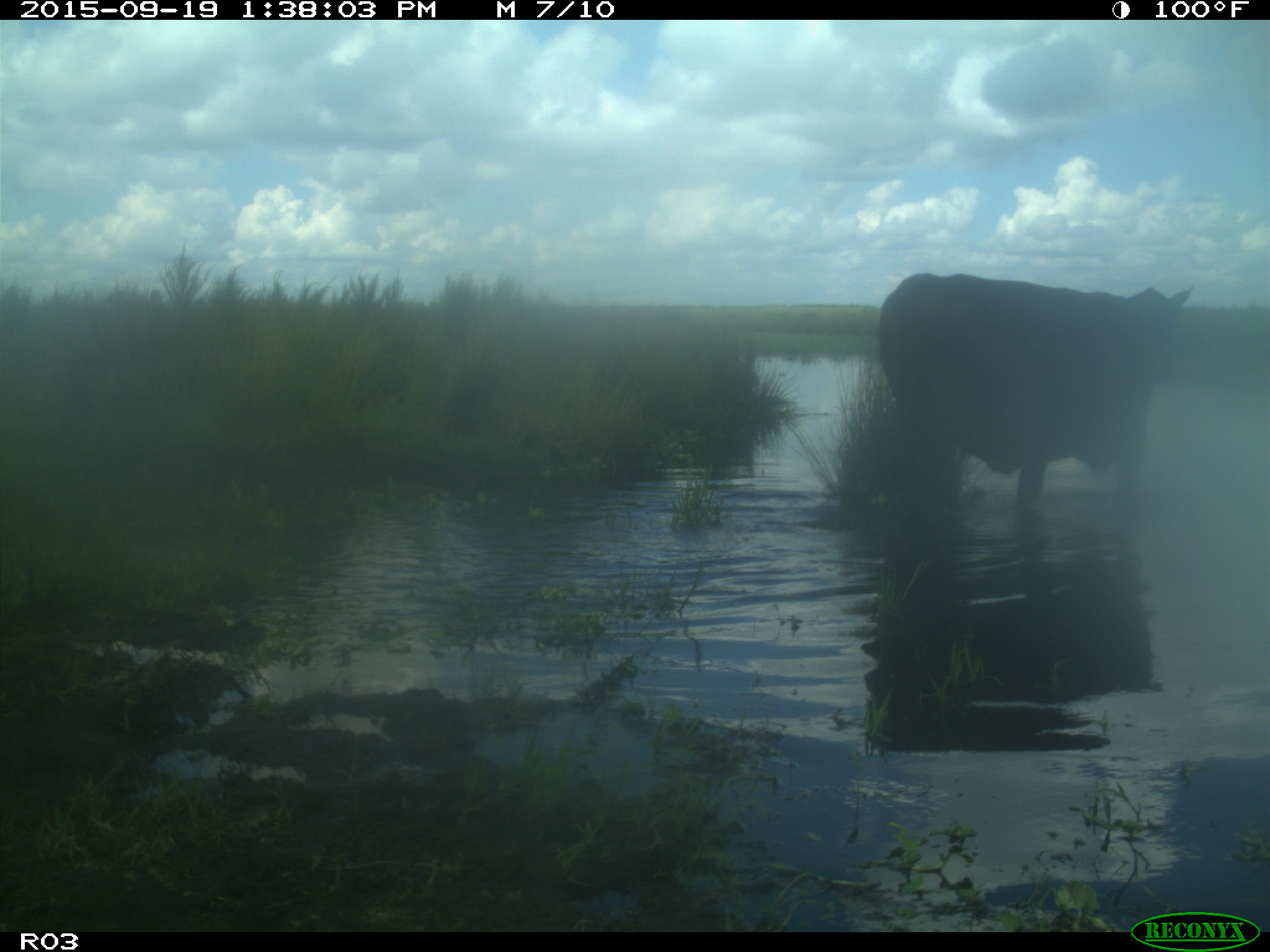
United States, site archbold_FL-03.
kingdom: Animalia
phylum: Chordata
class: Mammalia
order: Artiodactyla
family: Bovidae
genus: Bos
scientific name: Bos taurus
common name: domestic cow